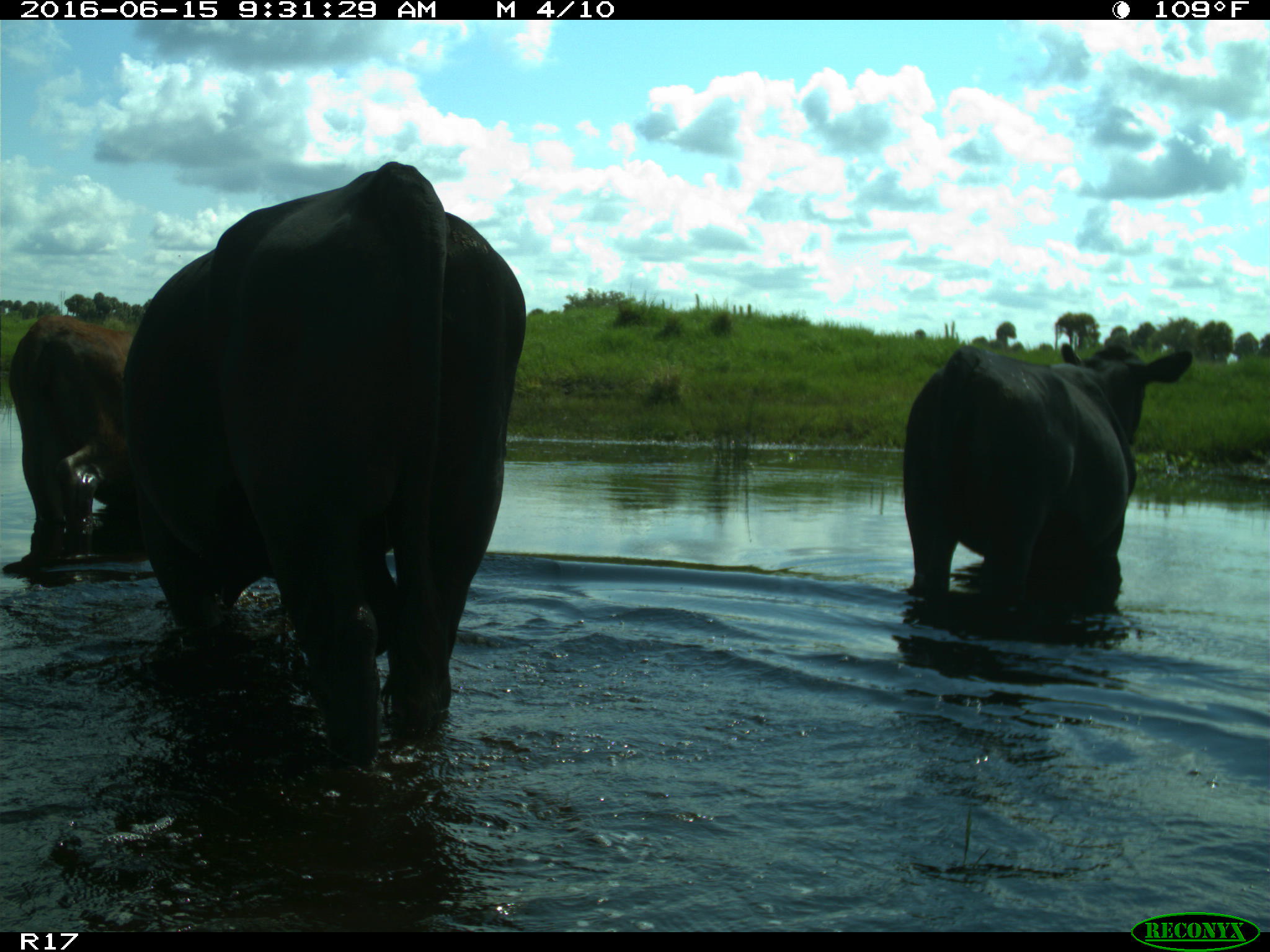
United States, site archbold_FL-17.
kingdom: Animalia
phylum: Chordata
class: Mammalia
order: Artiodactyla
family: Bovidae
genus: Bos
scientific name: Bos taurus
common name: domestic cow